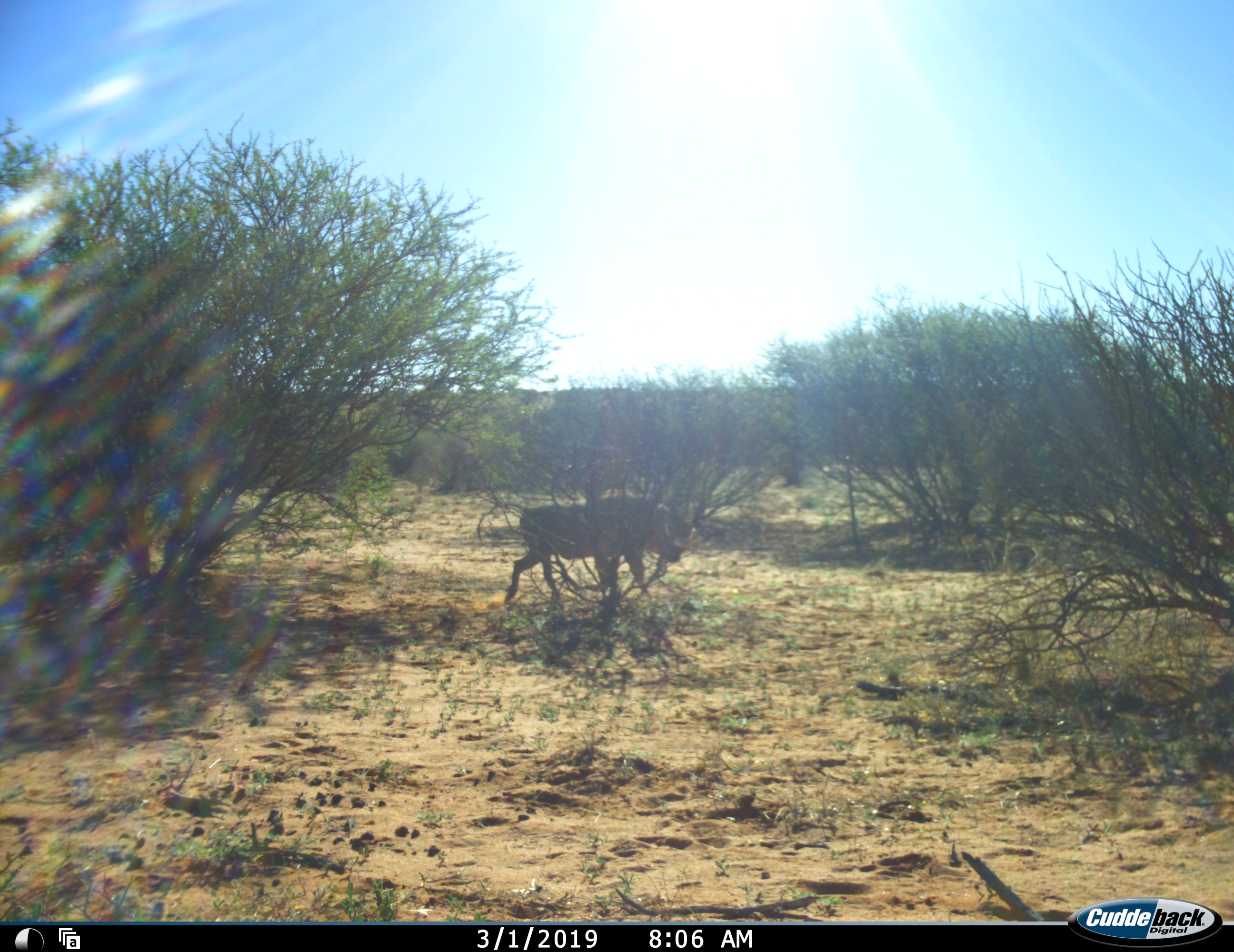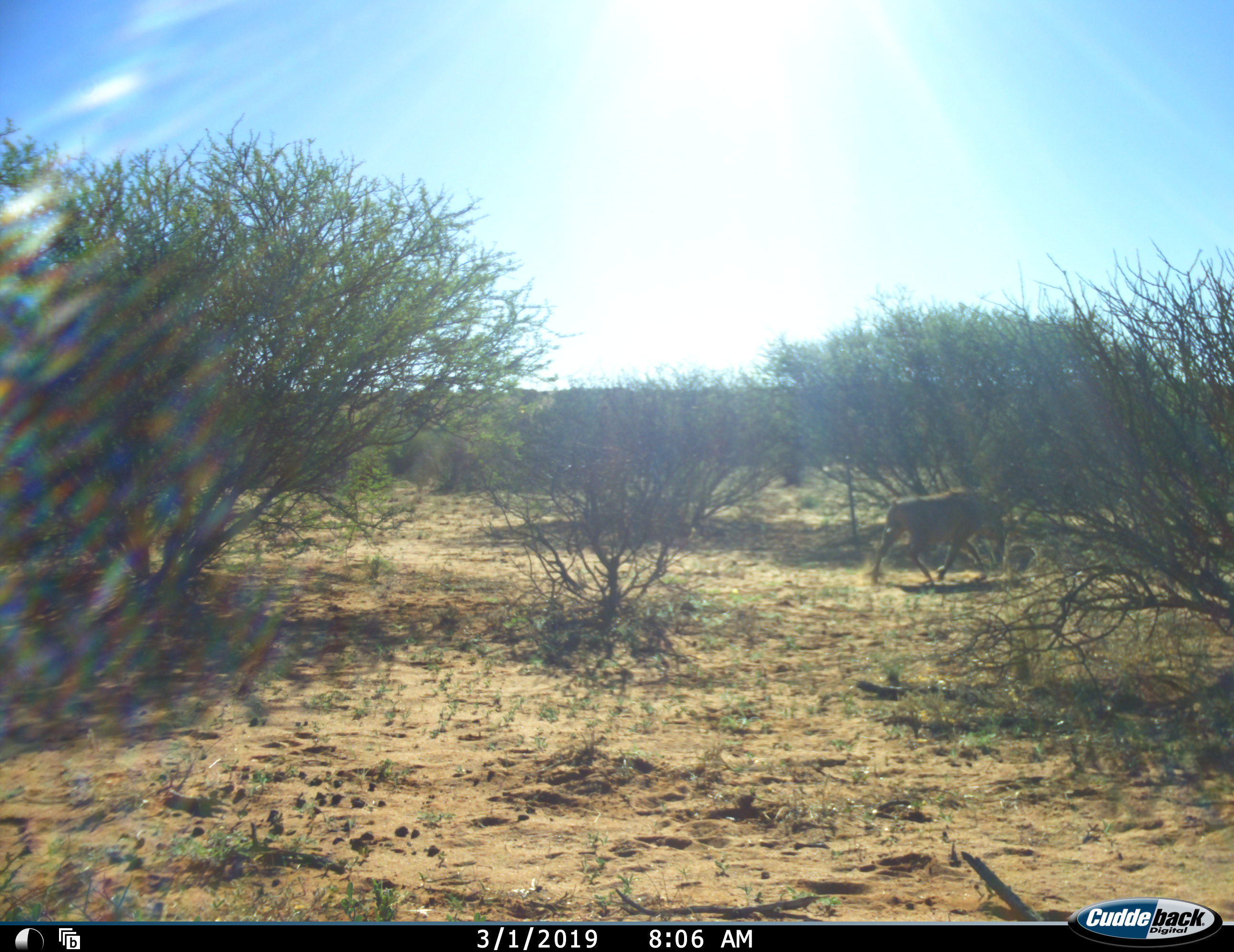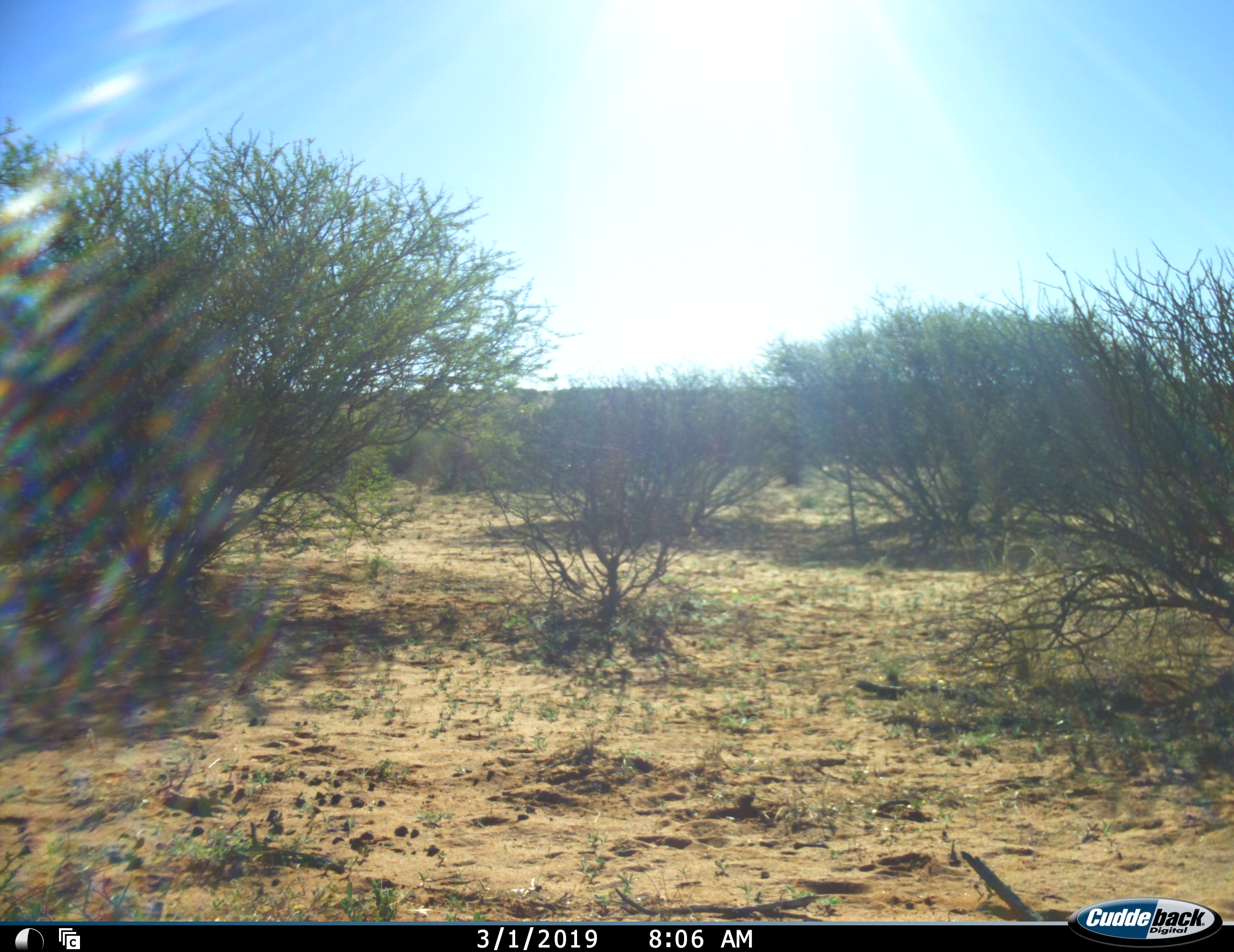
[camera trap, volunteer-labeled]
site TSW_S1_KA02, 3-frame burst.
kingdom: Animalia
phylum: Chordata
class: Mammalia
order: Artiodactyla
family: Suidae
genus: Phacochoerus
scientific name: Phacochoerus africanus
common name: warthog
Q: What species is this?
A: Warthog (Phacochoerus africanus).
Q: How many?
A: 1.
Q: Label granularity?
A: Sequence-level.